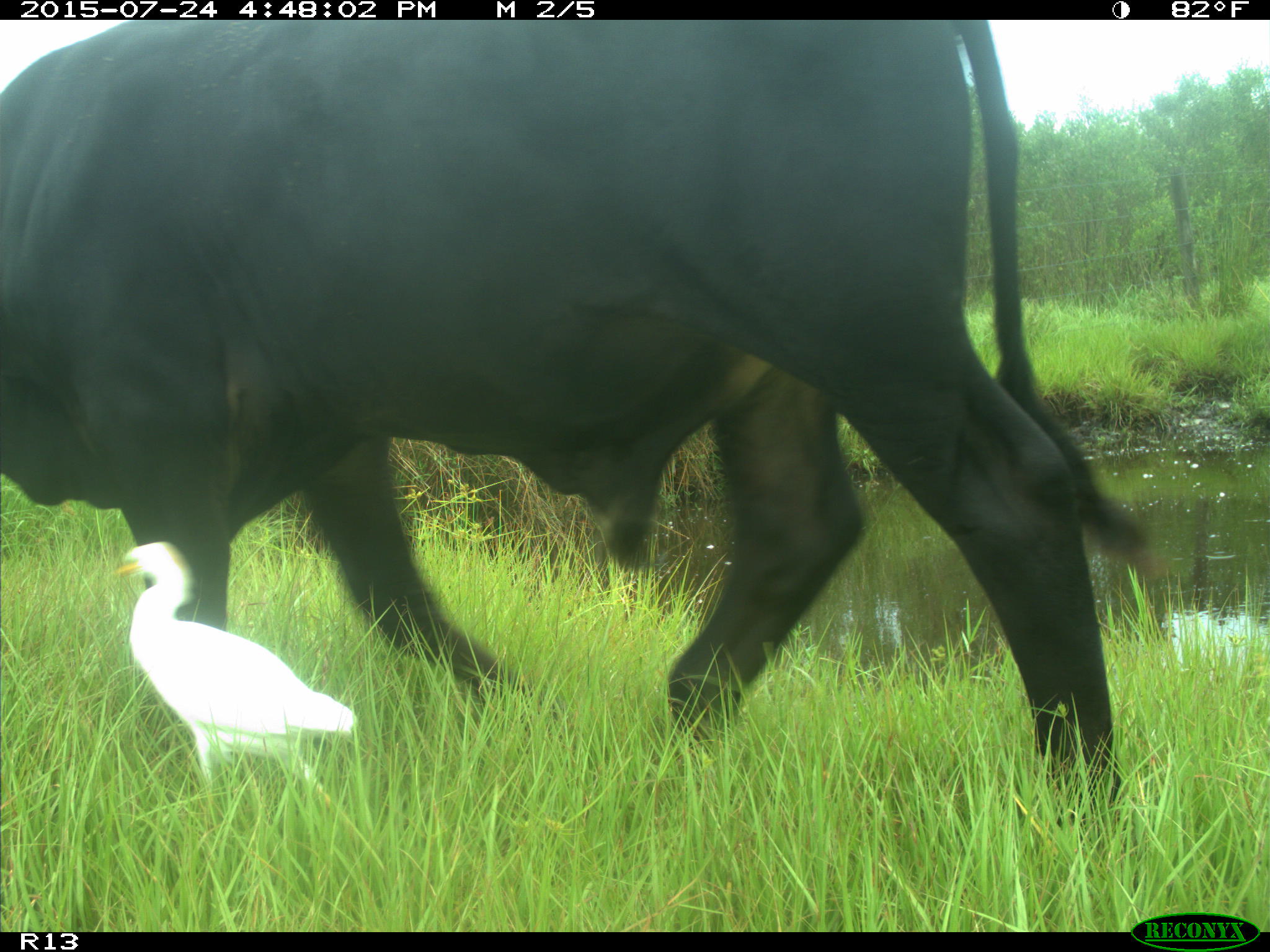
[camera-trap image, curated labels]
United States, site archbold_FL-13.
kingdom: Animalia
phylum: Chordata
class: Mammalia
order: Artiodactyla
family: Bovidae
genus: Bos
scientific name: Bos taurus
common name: domestic cow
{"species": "Bos taurus (domestic cow)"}